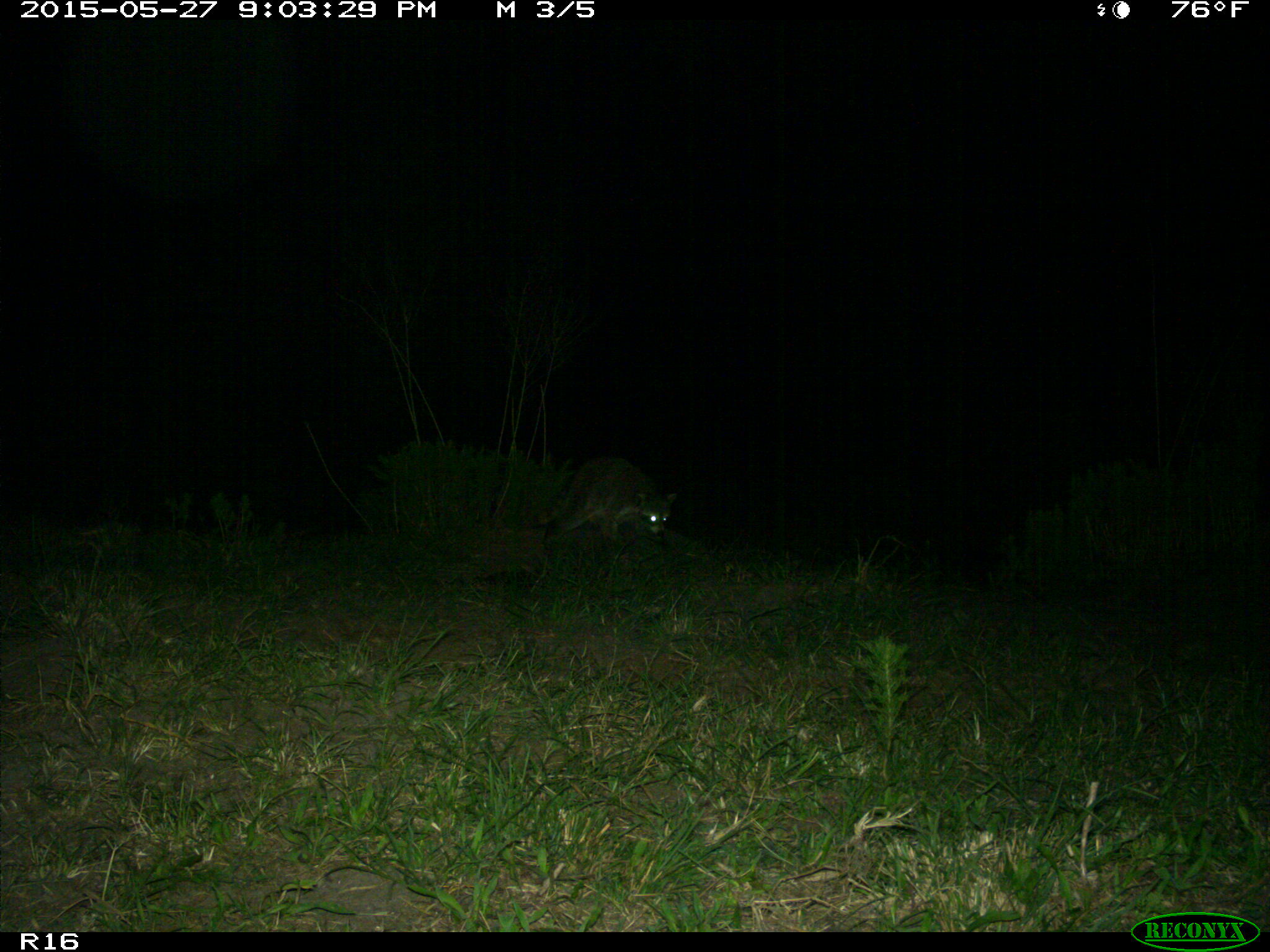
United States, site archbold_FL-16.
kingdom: Animalia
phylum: Chordata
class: Mammalia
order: Carnivora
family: Procyonidae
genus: Procyon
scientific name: Procyon lotor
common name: common raccoon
Procyon lotor (common raccoon).